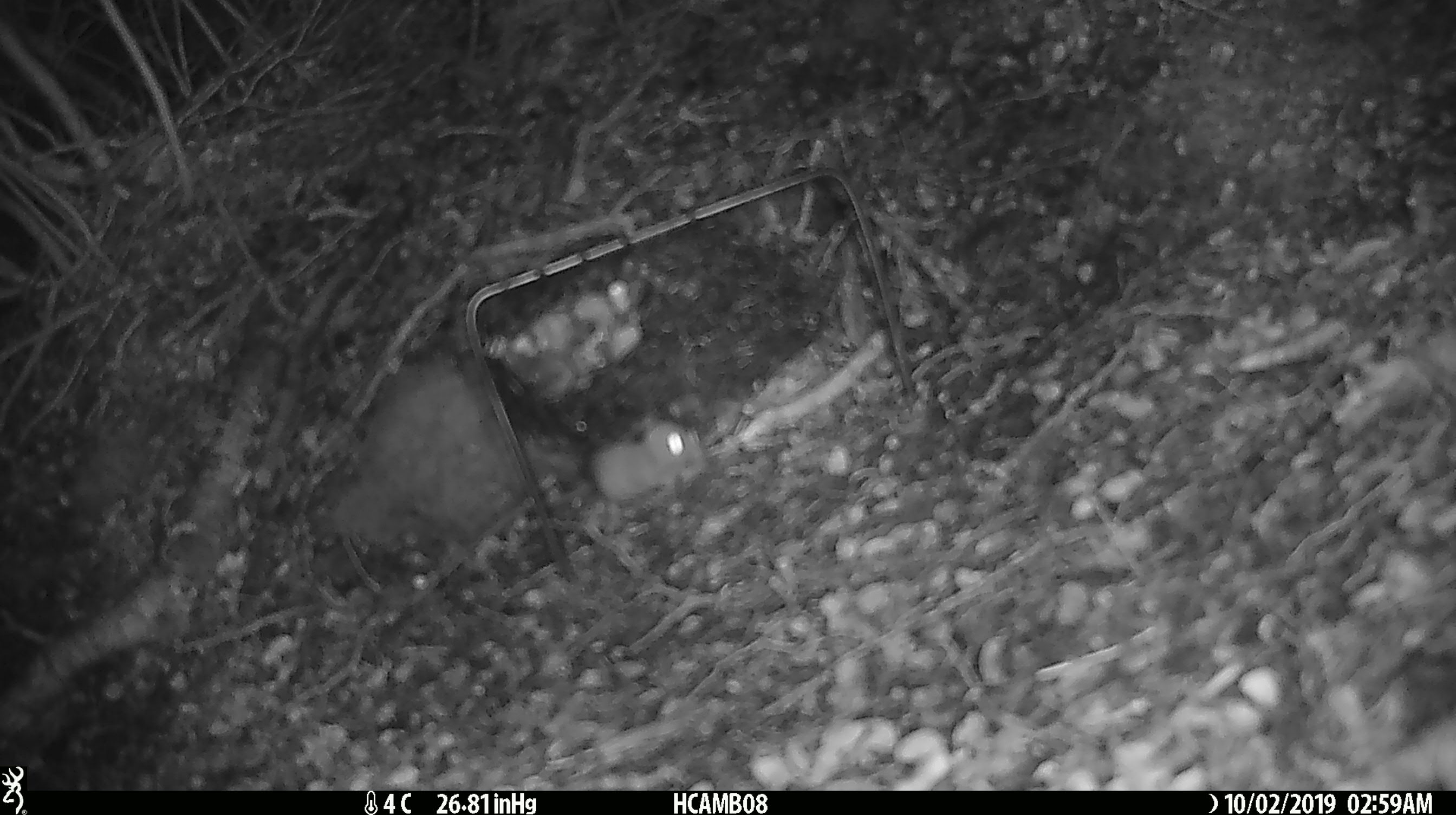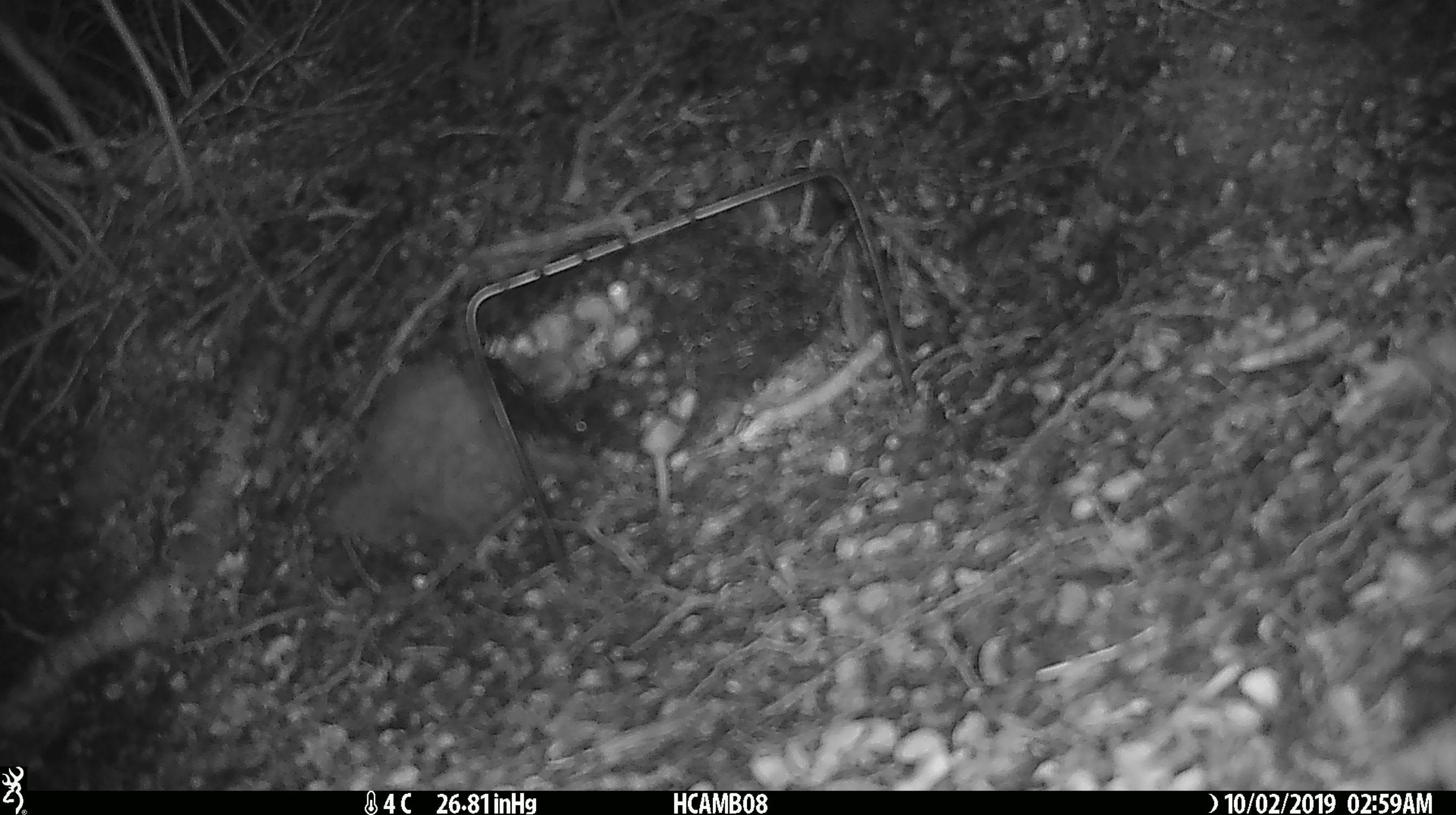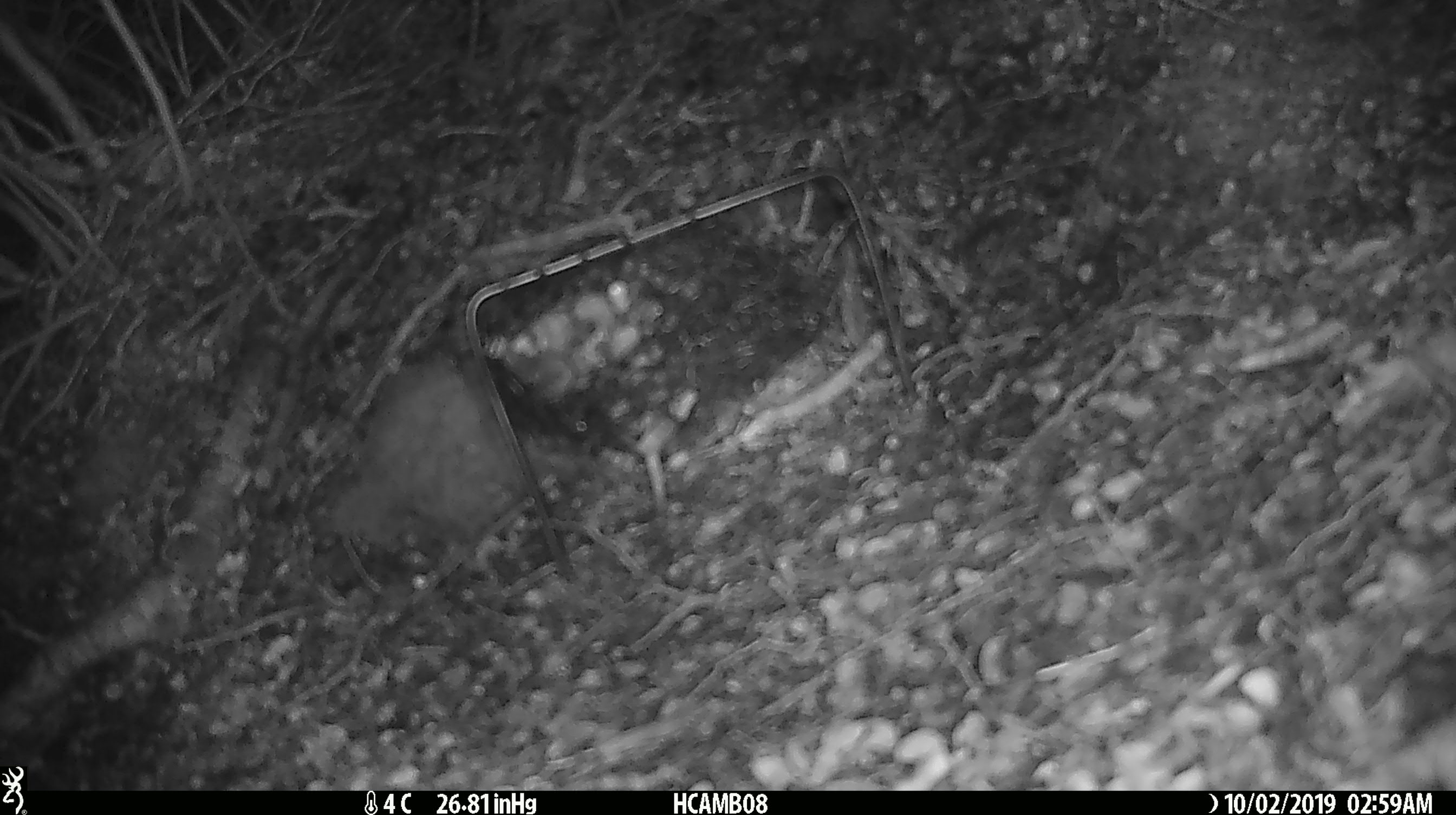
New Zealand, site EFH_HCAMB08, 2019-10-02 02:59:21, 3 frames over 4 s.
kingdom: Animalia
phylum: Chordata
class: Mammalia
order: Rodentia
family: Muridae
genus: Mus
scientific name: Mus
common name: mouse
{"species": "mouse (Mus)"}